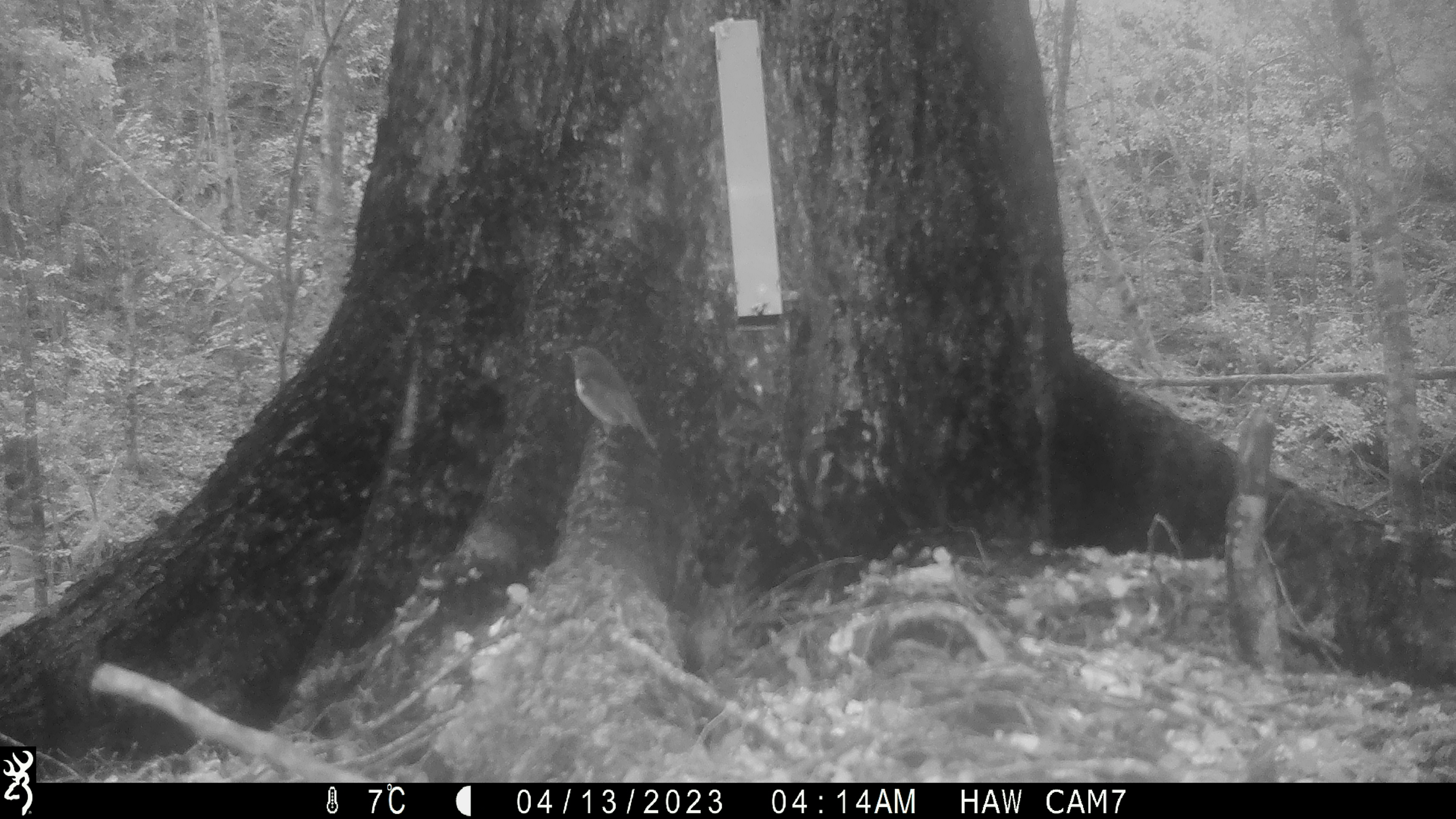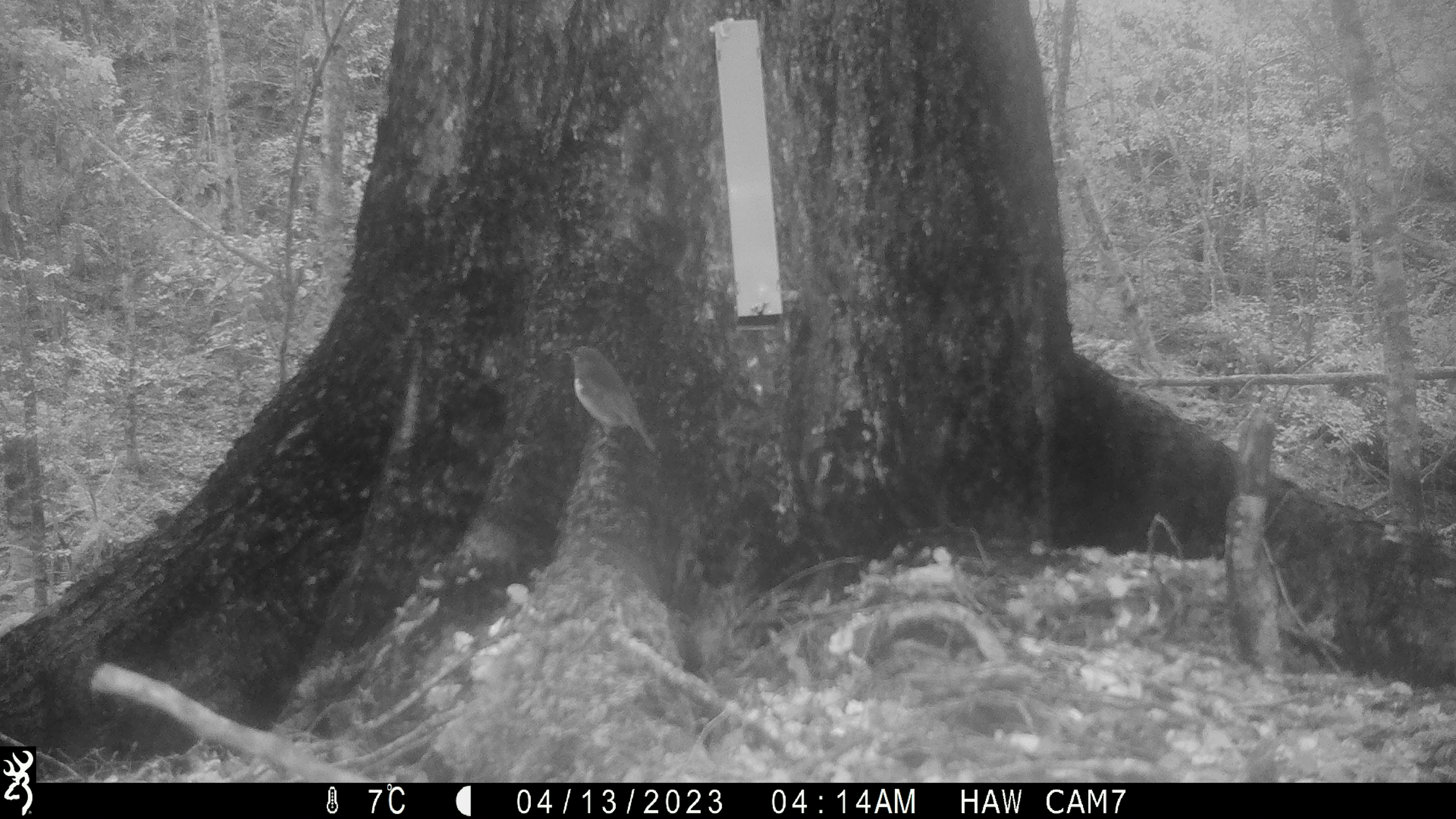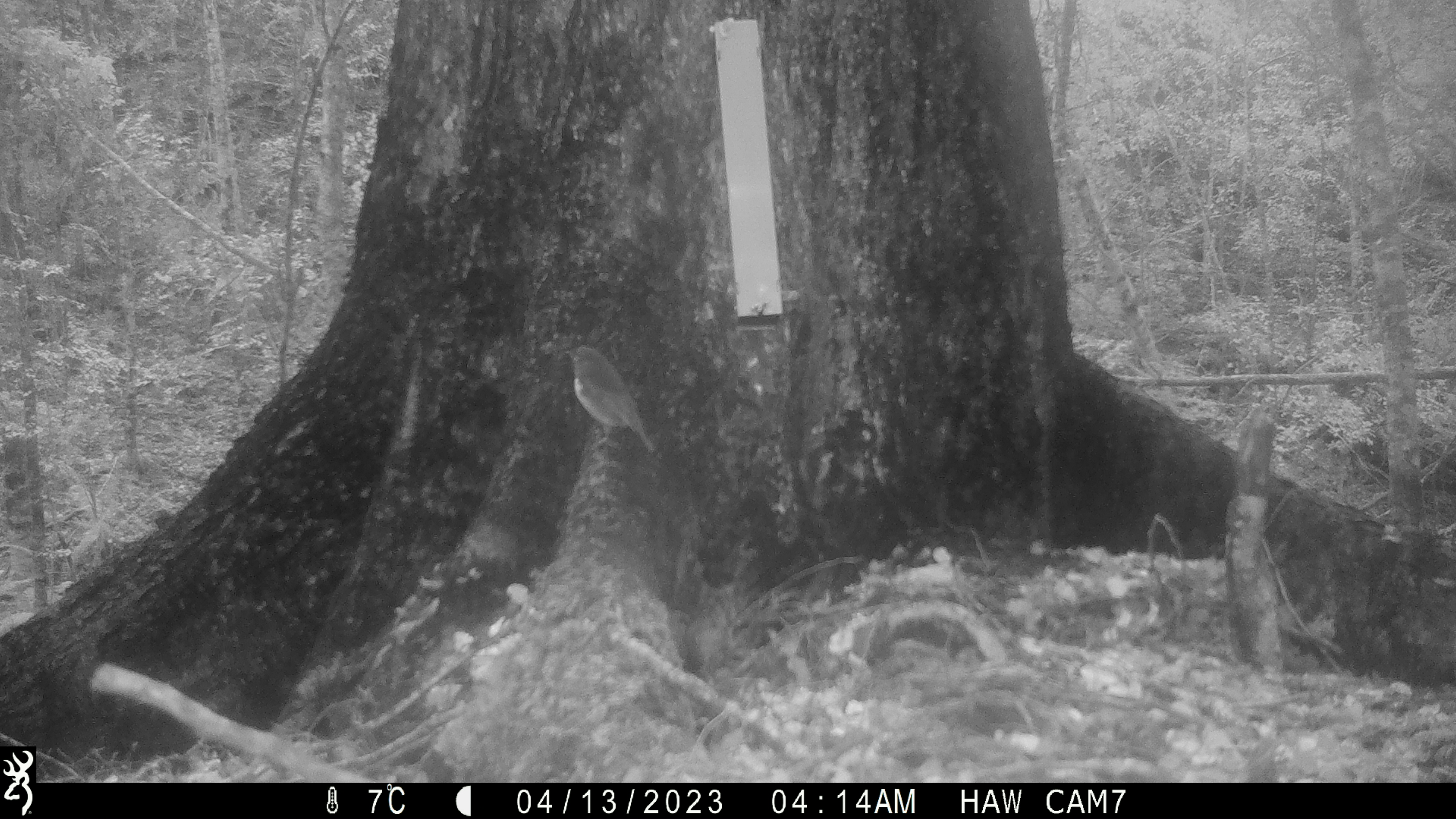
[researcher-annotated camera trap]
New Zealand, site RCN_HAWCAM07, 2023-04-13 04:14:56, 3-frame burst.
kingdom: Animalia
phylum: Chordata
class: Aves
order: Passeriformes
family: Petroicidae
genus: Petroica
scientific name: Petroica australis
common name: new zealand robin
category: robin